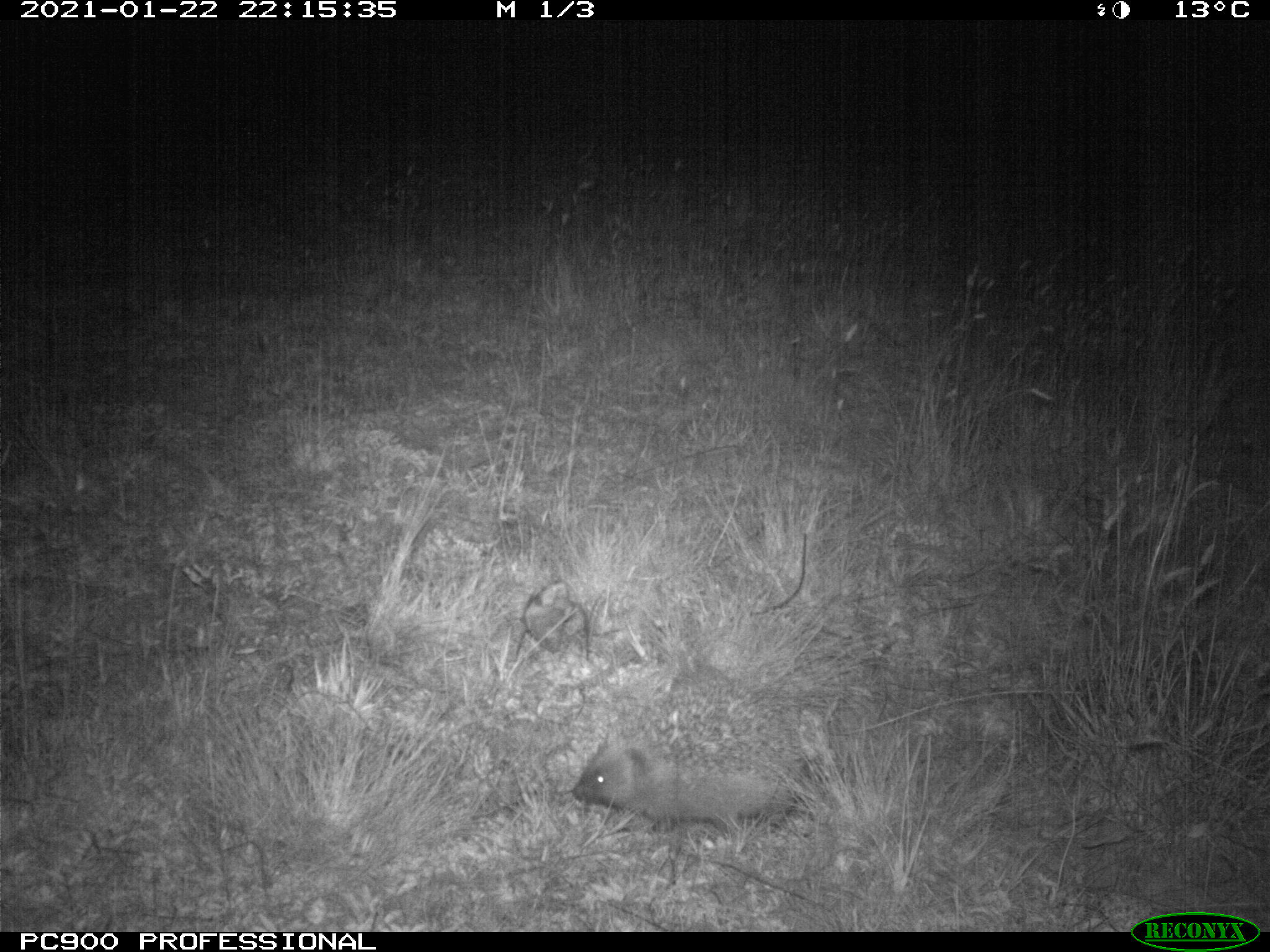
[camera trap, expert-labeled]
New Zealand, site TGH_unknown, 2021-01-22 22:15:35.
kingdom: Animalia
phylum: Chordata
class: Mammalia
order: Eulipotyphla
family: Erinaceidae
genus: Erinaceus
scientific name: Erinaceus europaeus europaeus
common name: european hedgehog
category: hedgehog